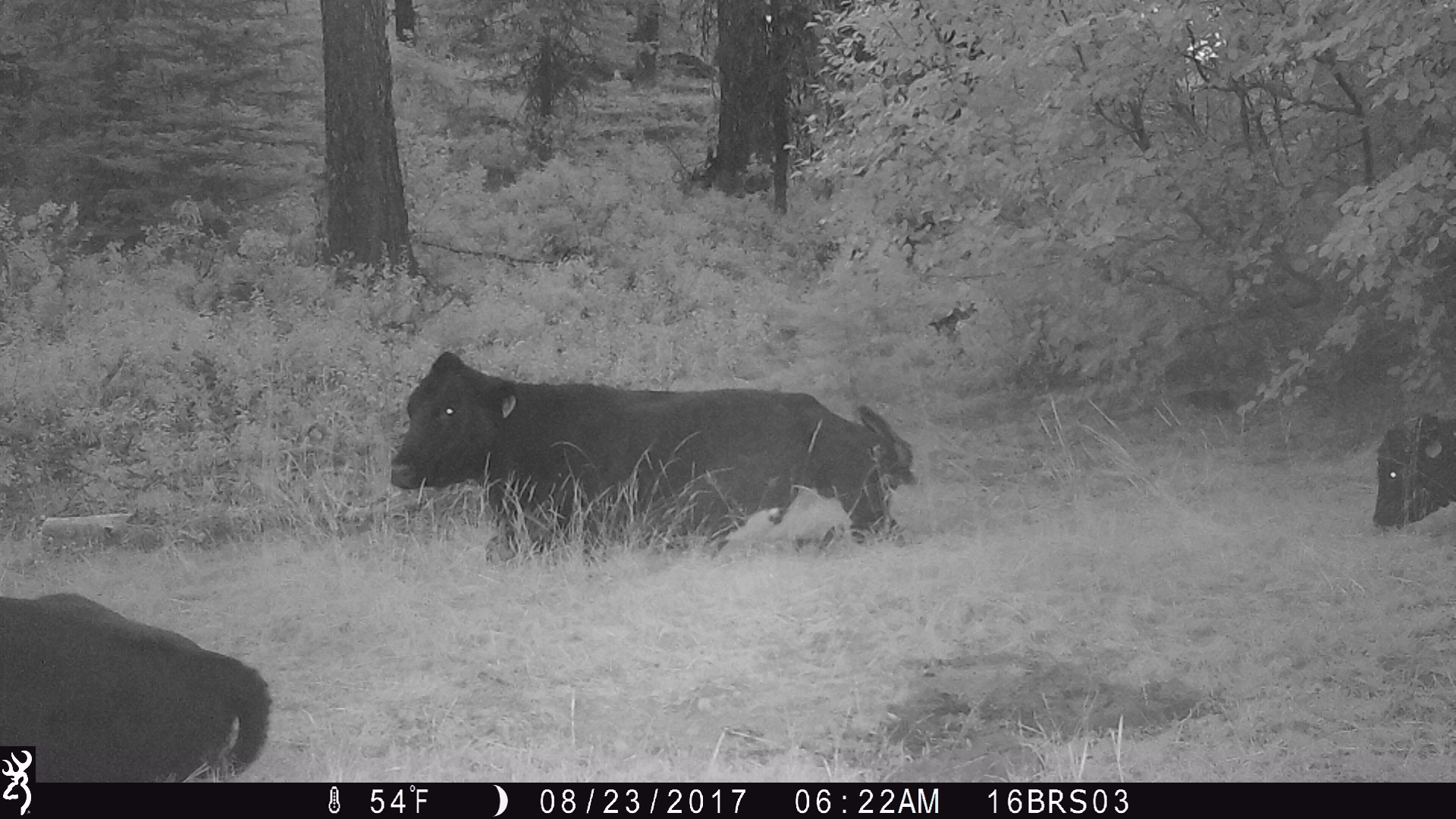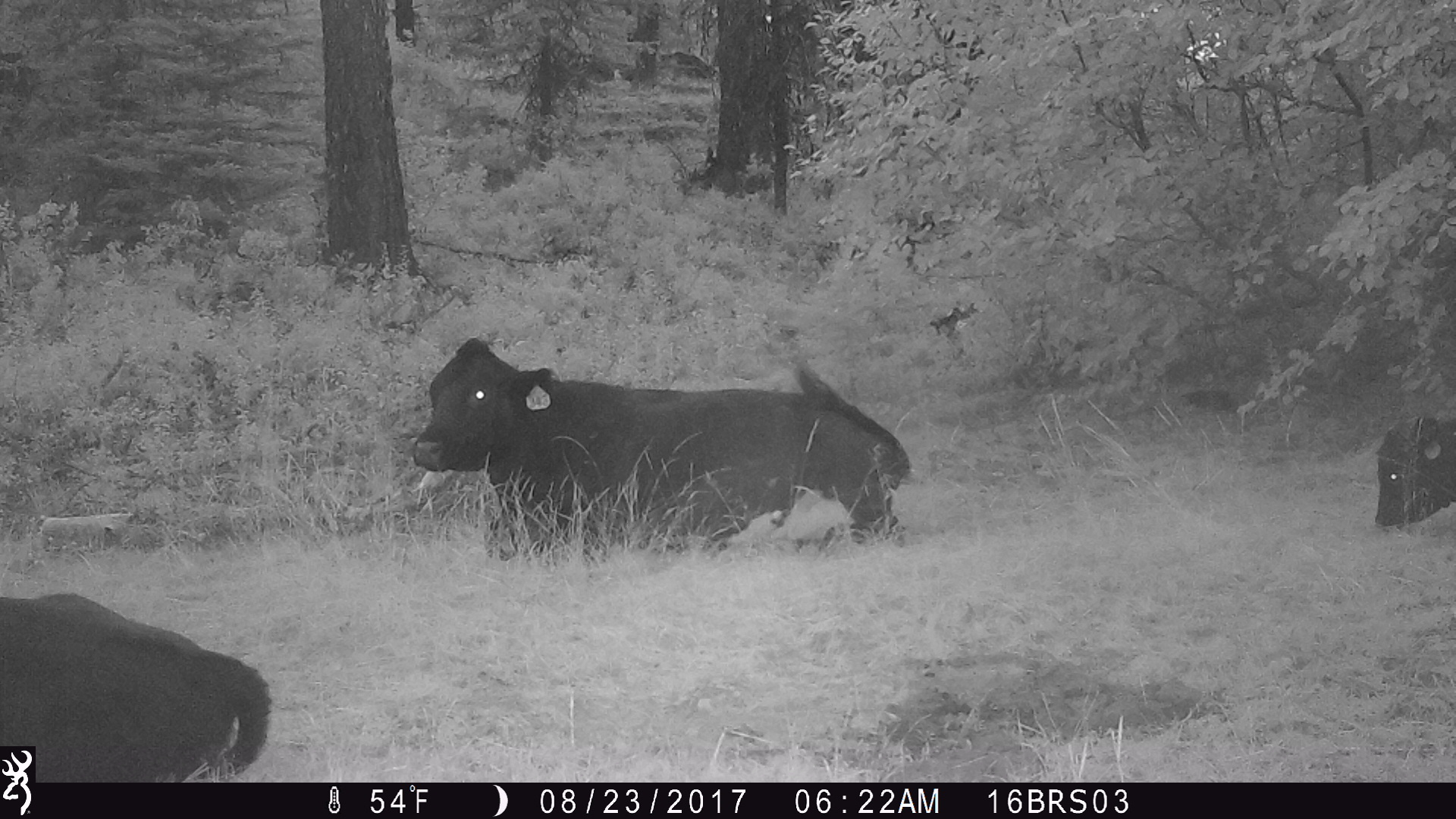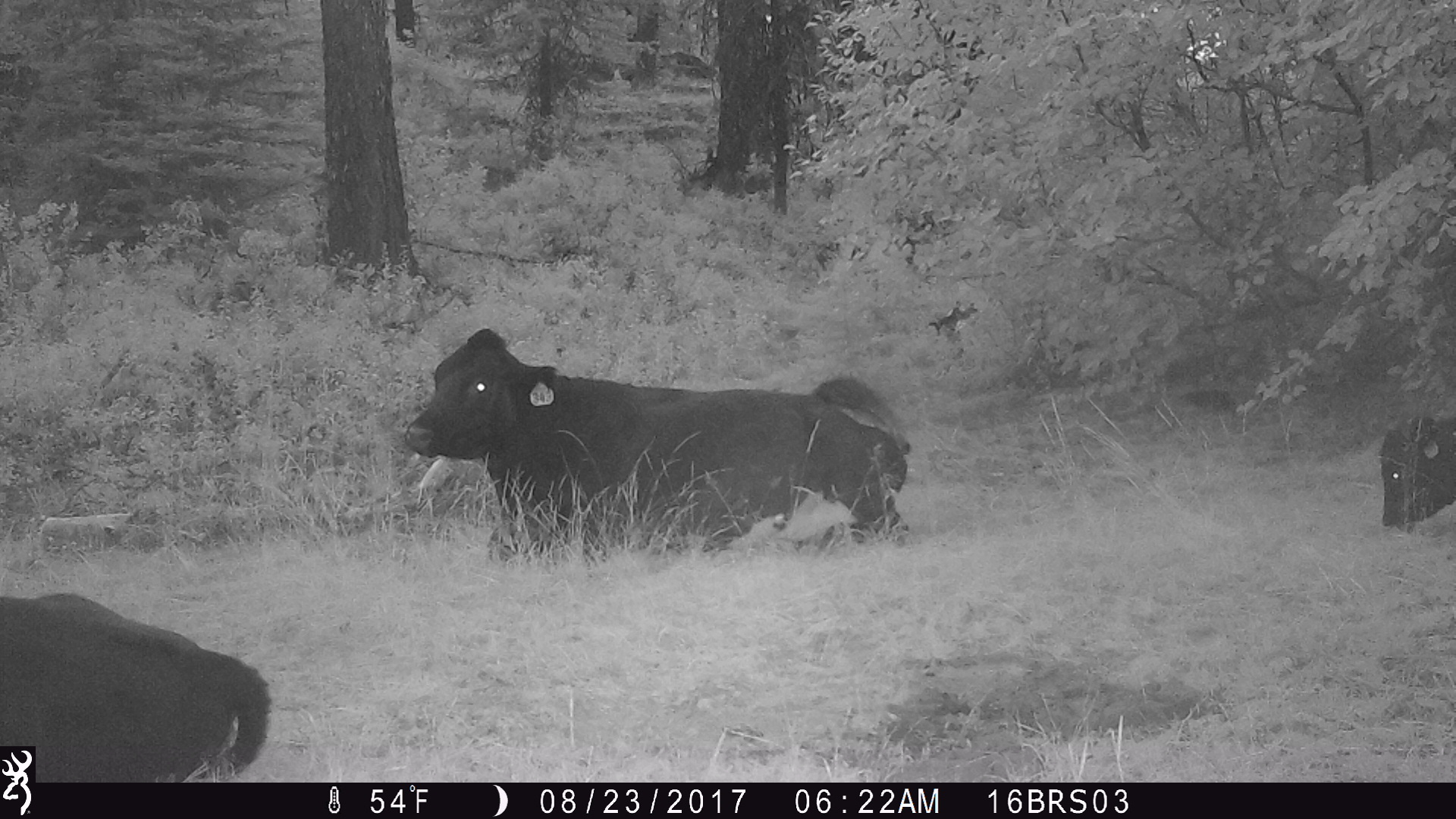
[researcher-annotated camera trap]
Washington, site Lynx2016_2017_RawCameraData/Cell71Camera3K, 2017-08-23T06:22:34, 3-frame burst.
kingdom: Animalia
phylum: Chordata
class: Mammalia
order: Artiodactyla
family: Bovidae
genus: Bos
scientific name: Bos taurus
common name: domestic cattle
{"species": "domestic cattle (Bos taurus)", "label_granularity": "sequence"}